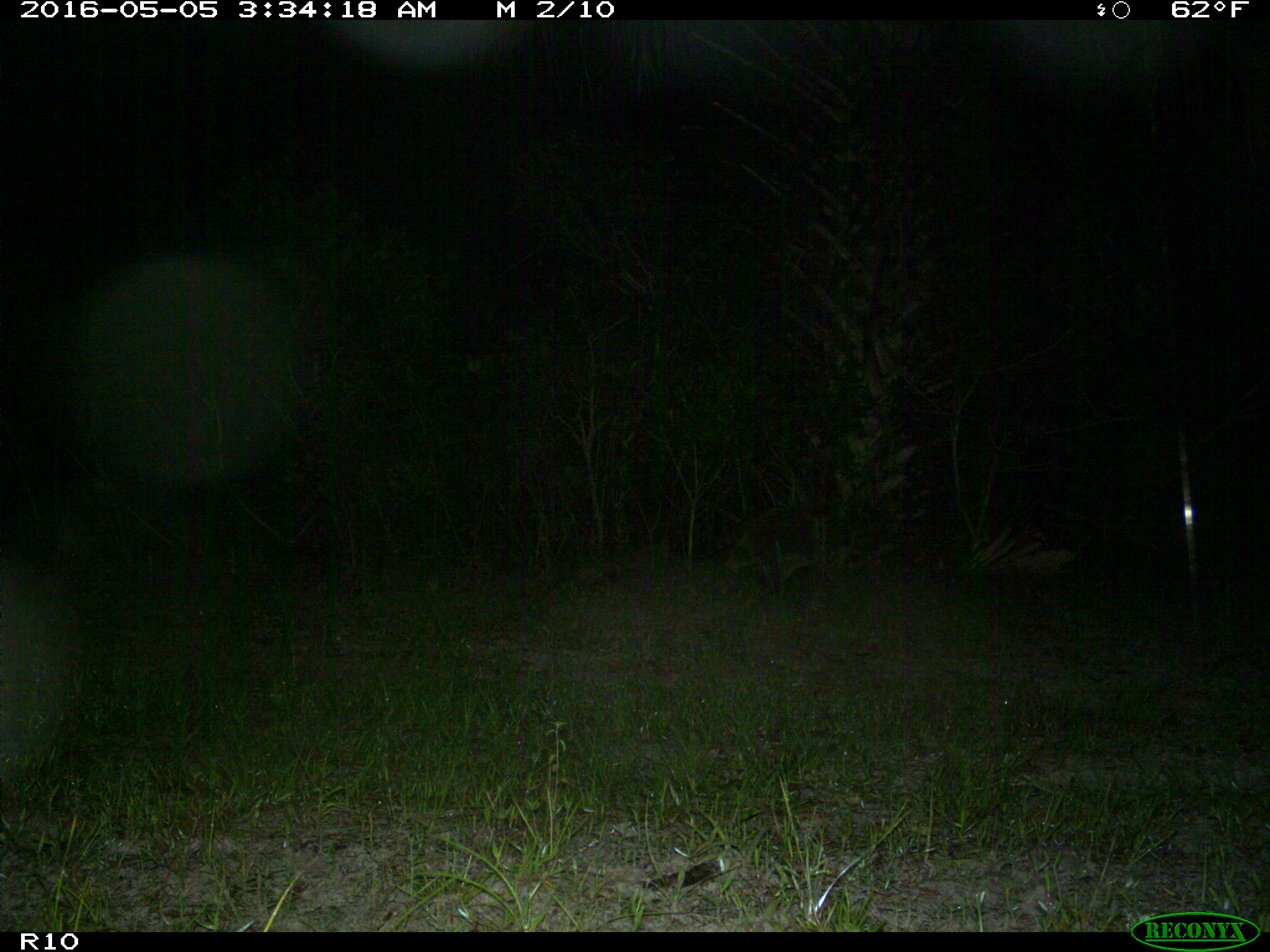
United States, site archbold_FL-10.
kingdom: Animalia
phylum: Chordata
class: Mammalia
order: Carnivora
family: Procyonidae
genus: Procyon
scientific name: Procyon lotor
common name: common raccoon